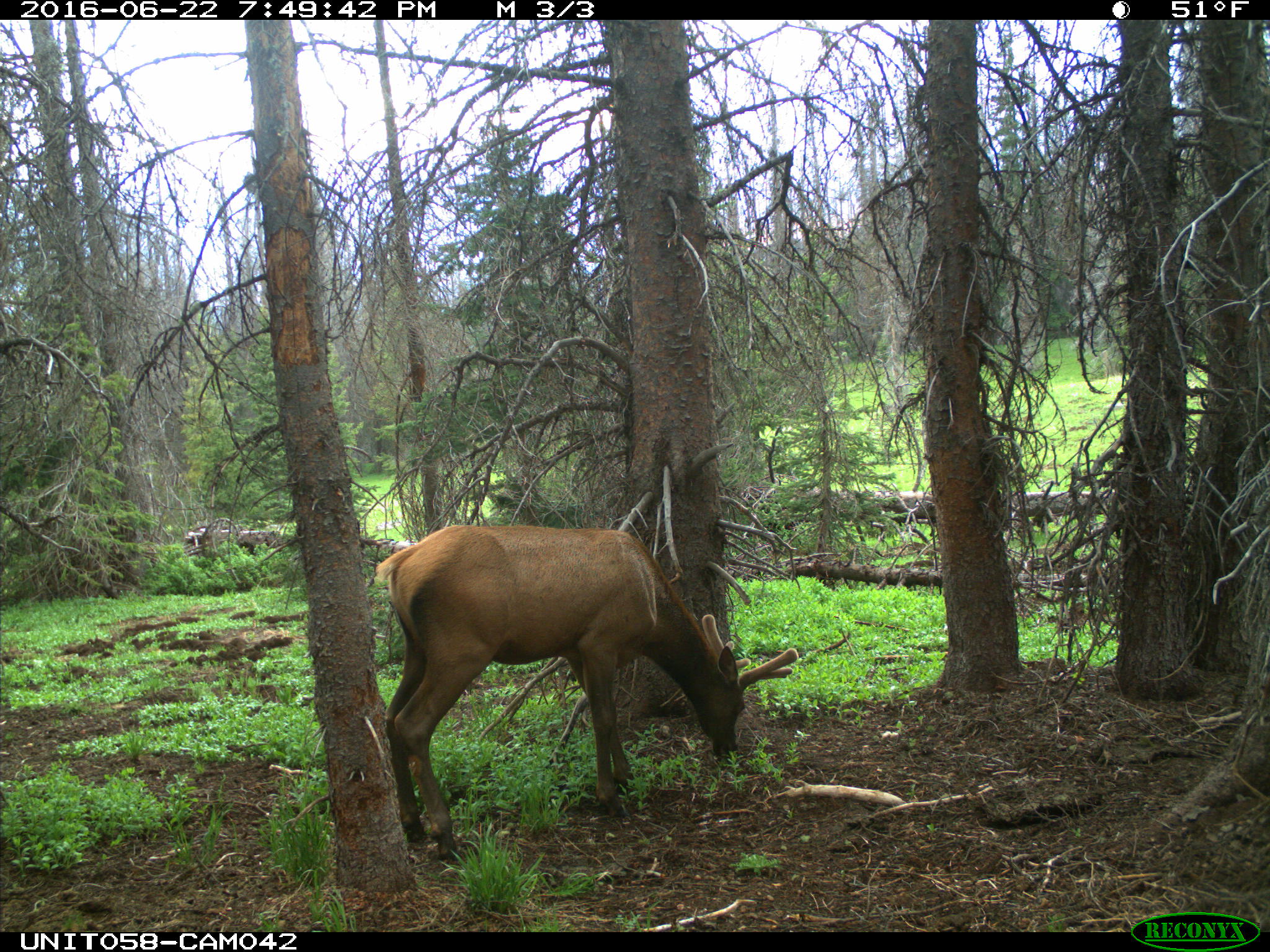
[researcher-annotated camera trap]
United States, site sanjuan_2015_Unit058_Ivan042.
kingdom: Animalia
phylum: Chordata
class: Mammalia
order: Artiodactyla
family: Cervidae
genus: Cervus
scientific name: Cervus elaphus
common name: red deer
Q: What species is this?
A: Cervus elaphus (red deer).